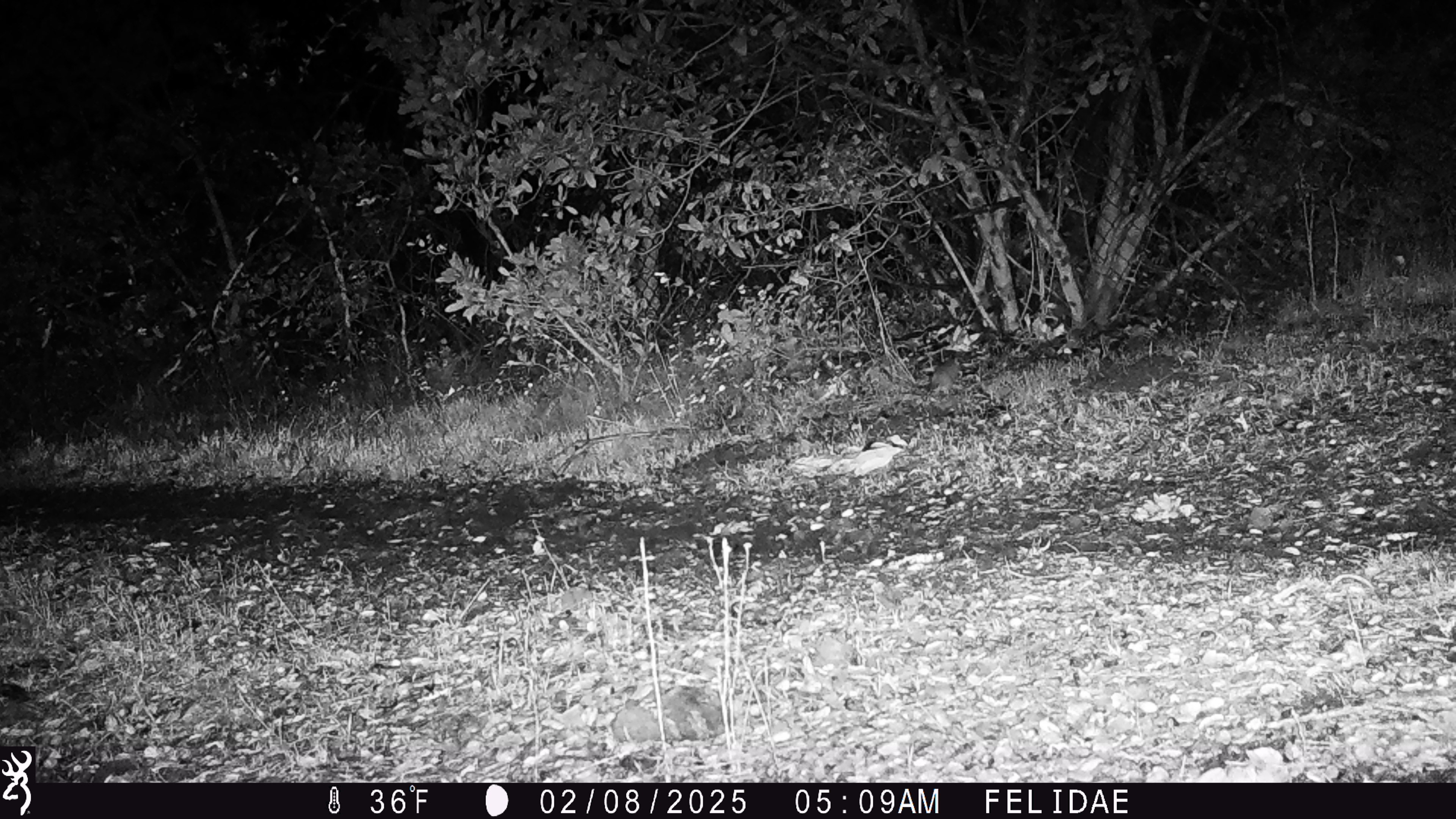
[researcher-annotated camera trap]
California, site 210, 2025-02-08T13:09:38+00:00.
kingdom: Animalia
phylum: Chordata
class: Mammalia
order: Rodentia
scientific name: Rodentia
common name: mouse or rat